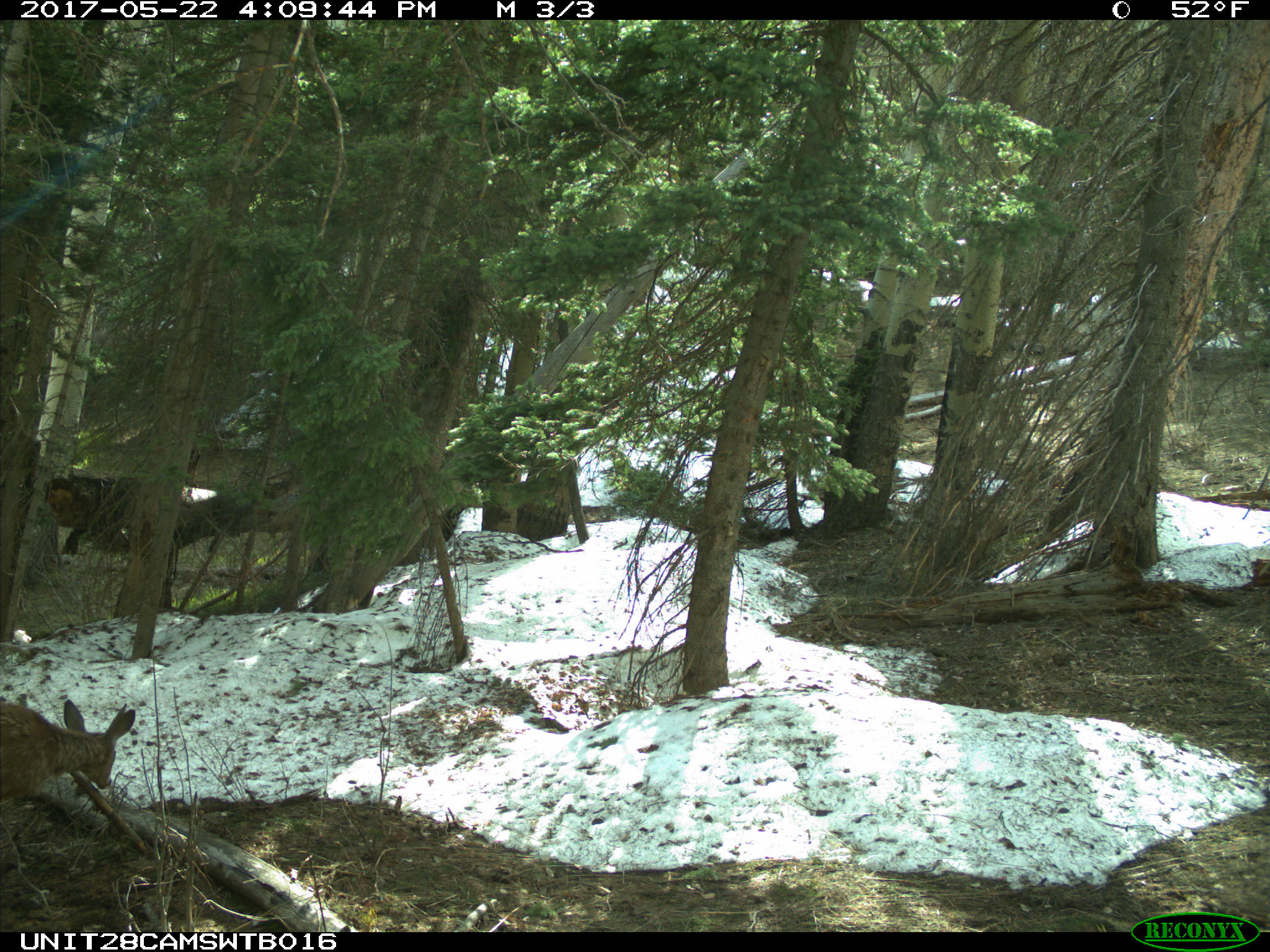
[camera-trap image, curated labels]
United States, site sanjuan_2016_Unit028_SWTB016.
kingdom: Animalia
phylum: Chordata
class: Mammalia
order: Artiodactyla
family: Cervidae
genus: Odocoileus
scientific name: Odocoileus hemionus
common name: mule deer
Odocoileus hemionus (mule deer).